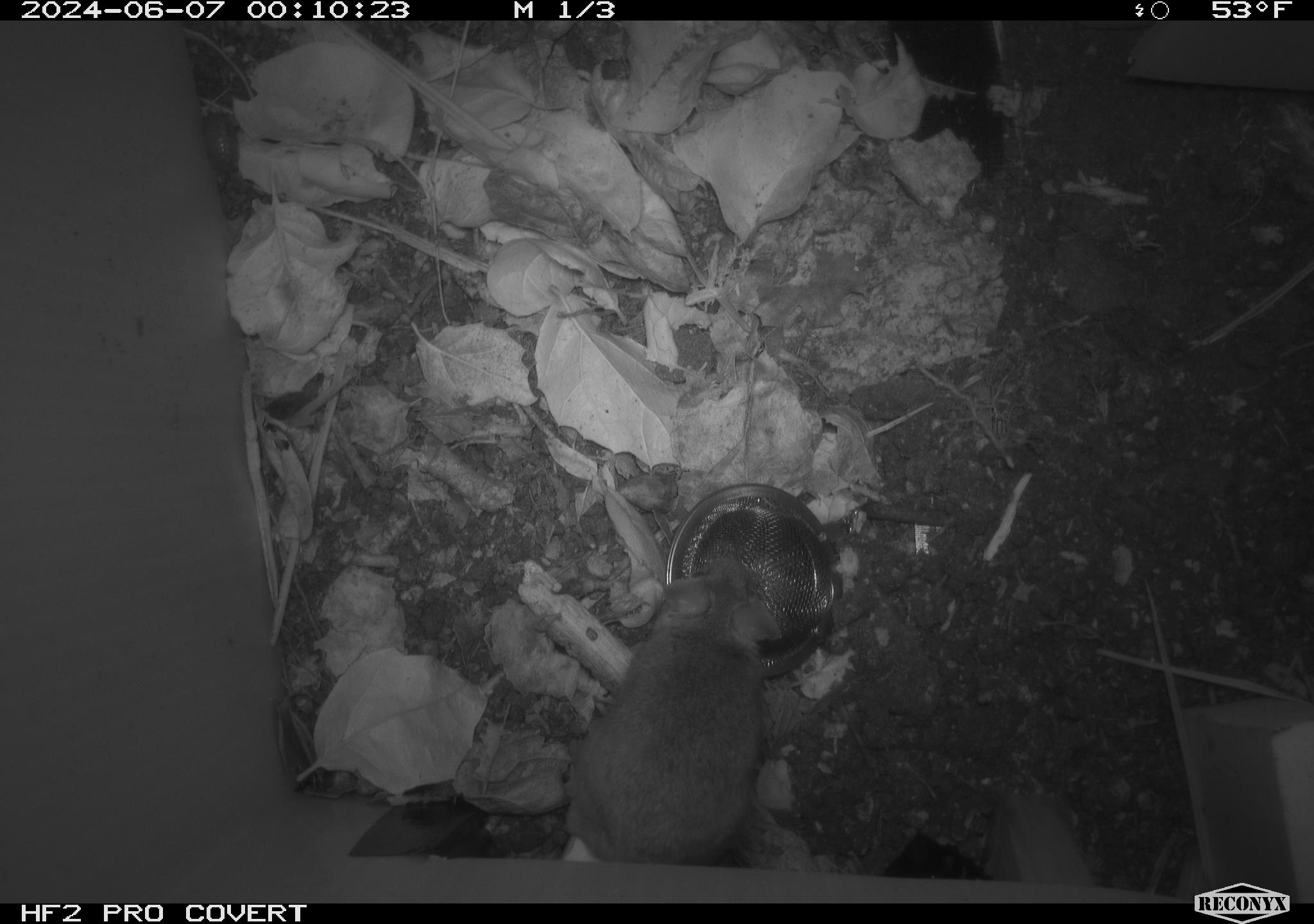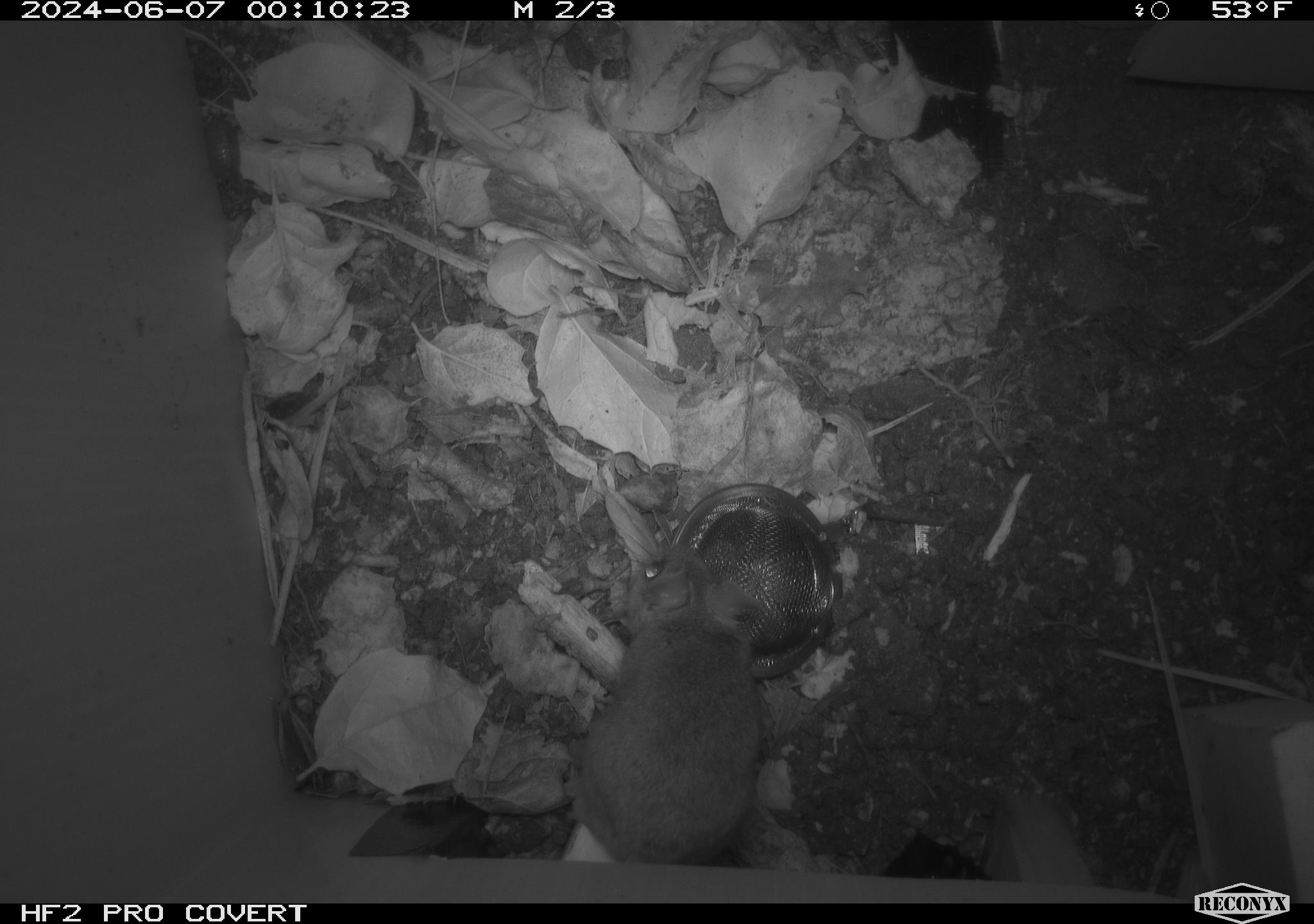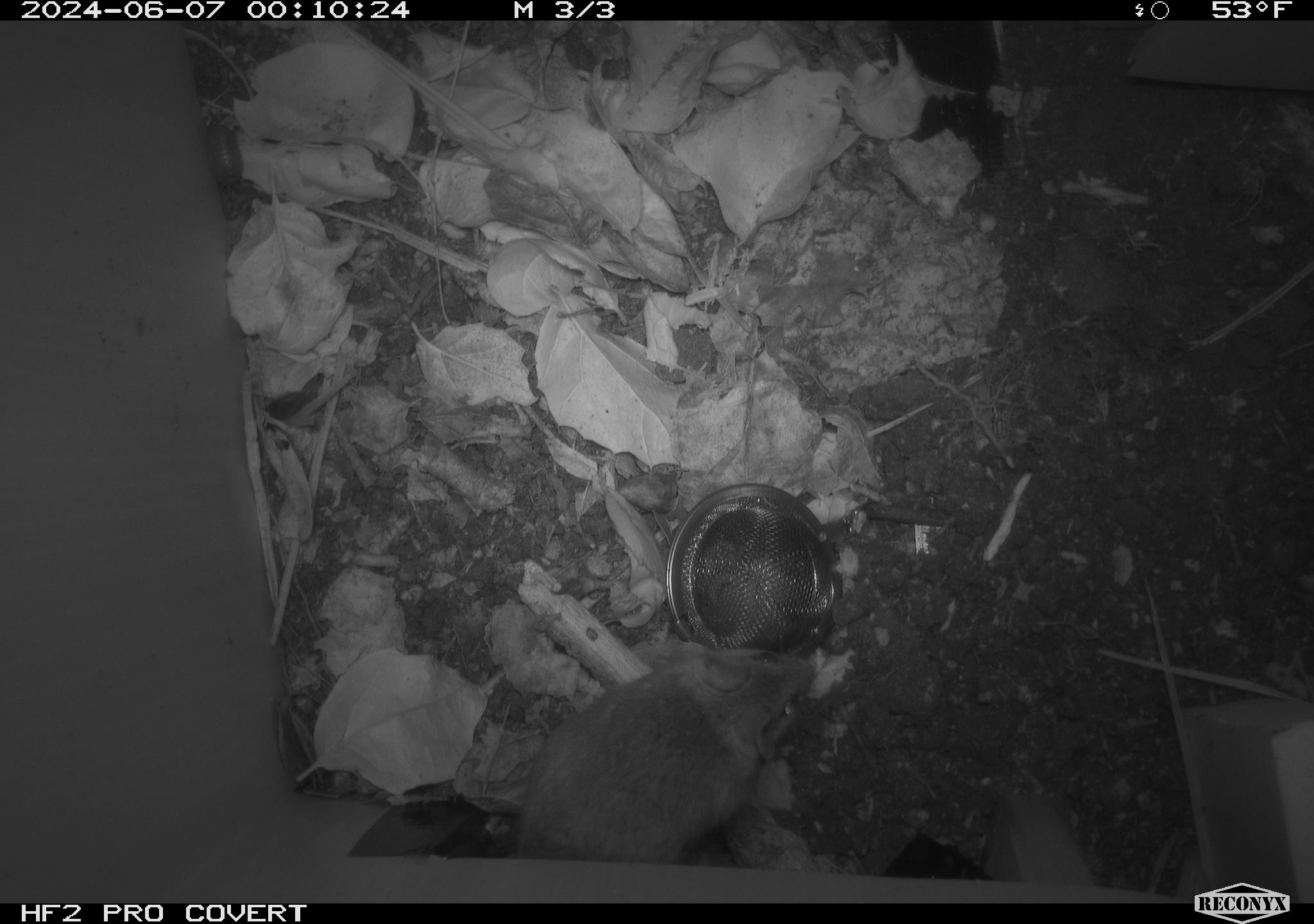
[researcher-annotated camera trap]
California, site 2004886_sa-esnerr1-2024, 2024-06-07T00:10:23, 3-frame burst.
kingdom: Animalia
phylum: Chordata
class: Mammalia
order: Rodentia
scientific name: Rodentia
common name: rodent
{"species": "rodent (Rodentia)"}